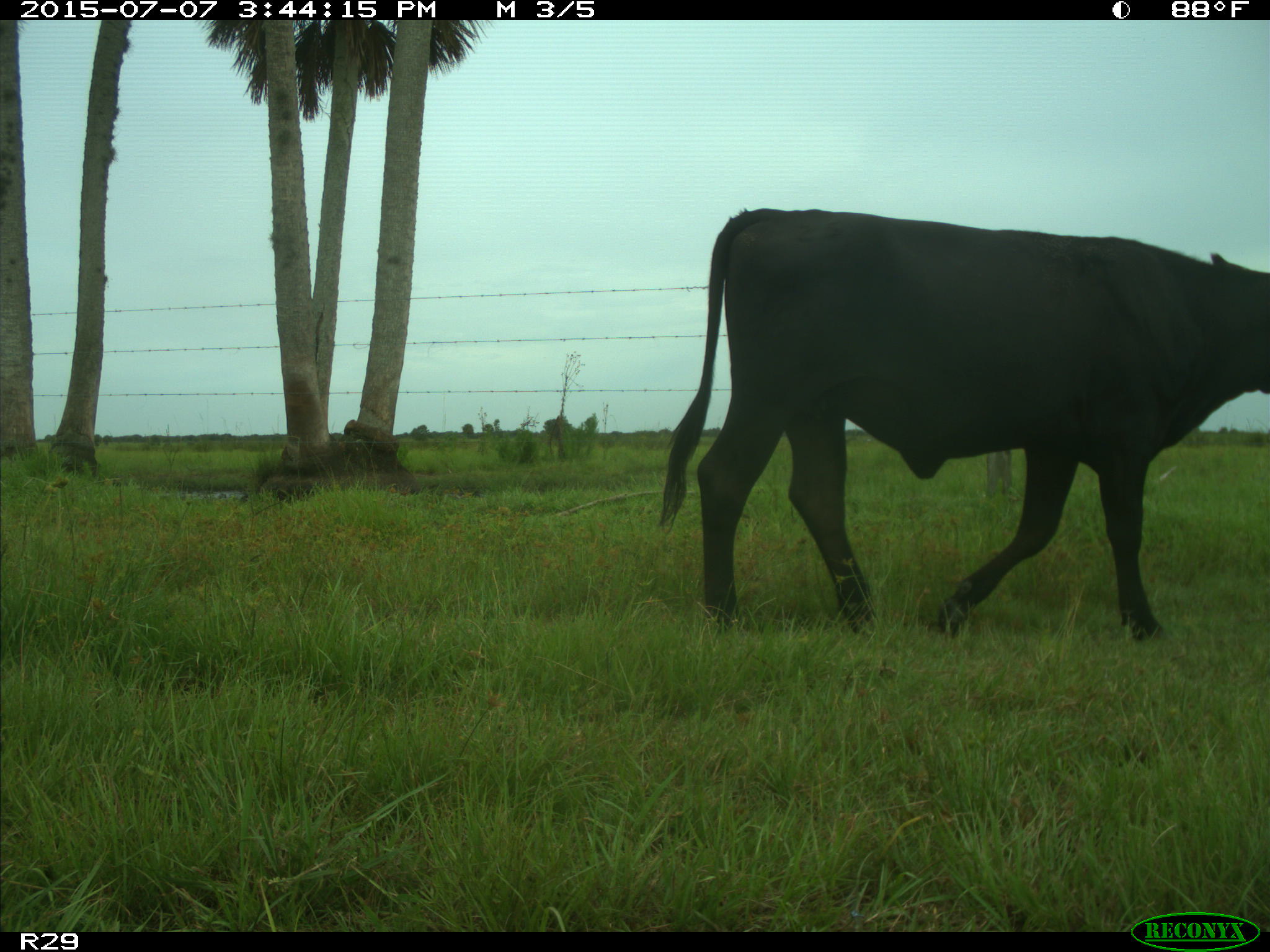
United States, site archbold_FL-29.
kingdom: Animalia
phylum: Chordata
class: Mammalia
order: Artiodactyla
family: Bovidae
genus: Bos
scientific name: Bos taurus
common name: domestic cow